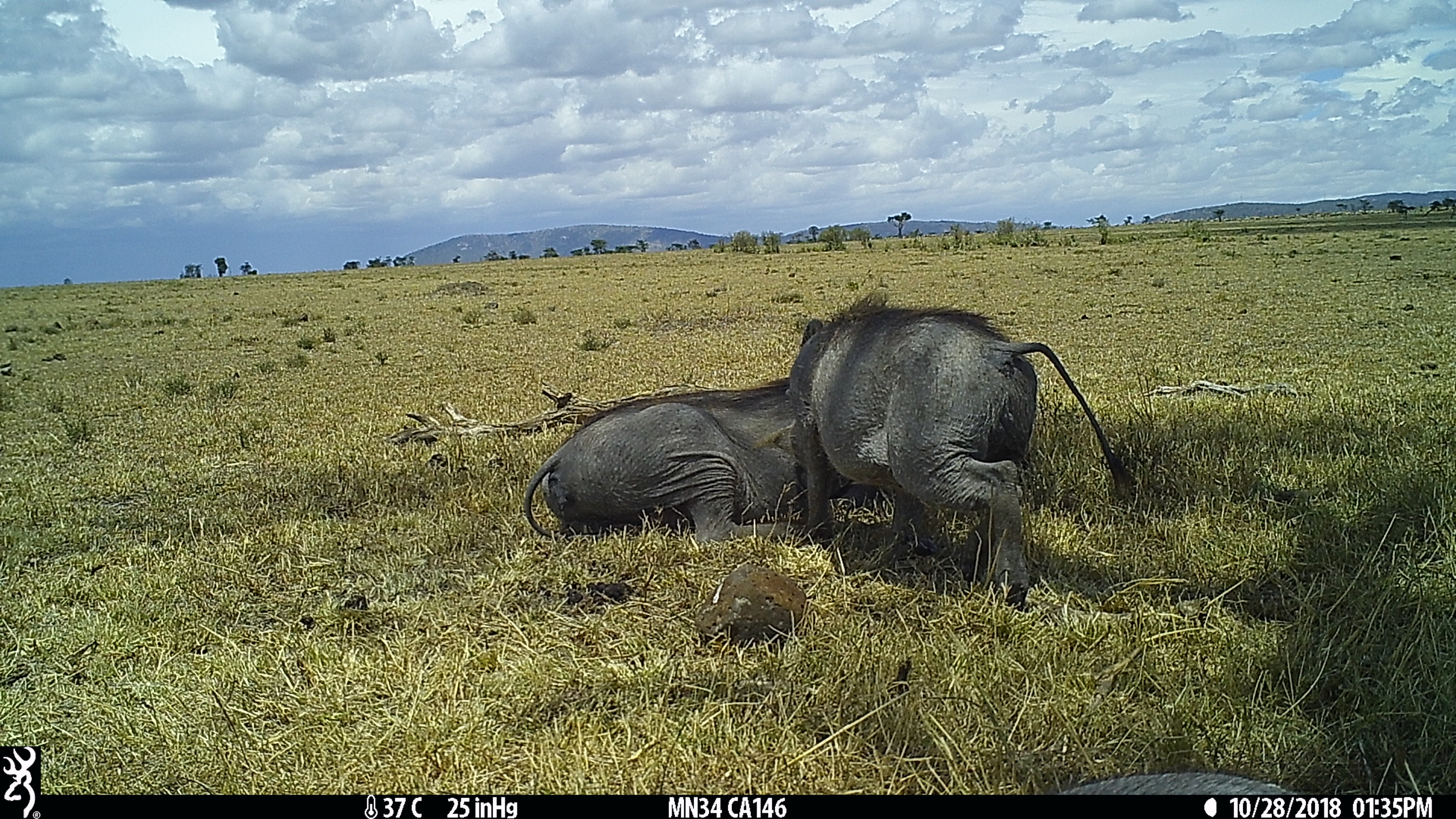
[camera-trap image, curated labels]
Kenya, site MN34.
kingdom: Animalia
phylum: Chordata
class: Mammalia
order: Artiodactyla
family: Suidae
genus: Phacochoerus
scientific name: Phacochoerus africanus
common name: common warthog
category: warthog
Warthog (common warthog) (Phacochoerus africanus).